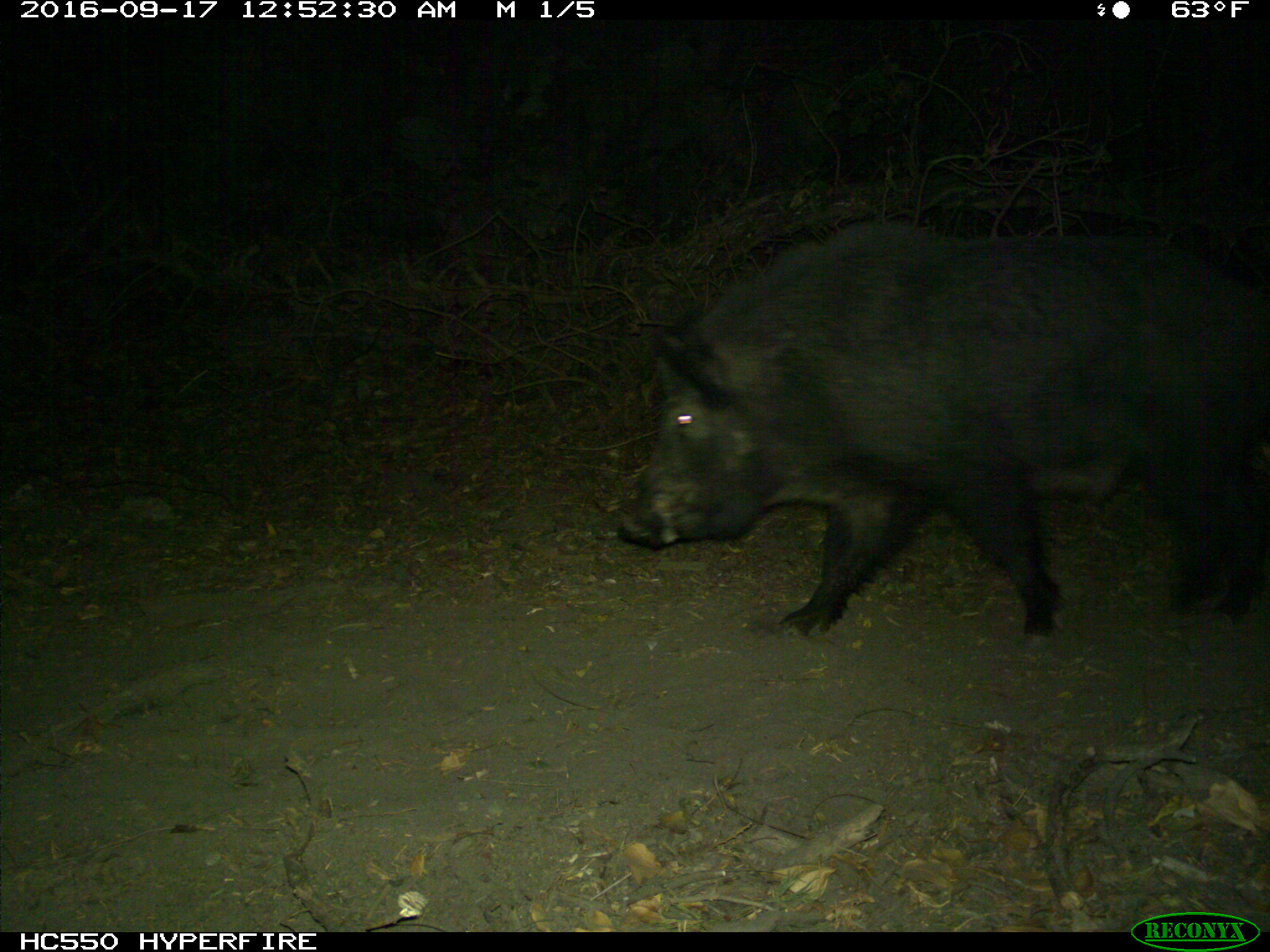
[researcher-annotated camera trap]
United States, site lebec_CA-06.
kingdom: Animalia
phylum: Chordata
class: Mammalia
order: Artiodactyla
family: Suidae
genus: Sus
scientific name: Sus scrofa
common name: wild boar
Sus scrofa (wild boar).